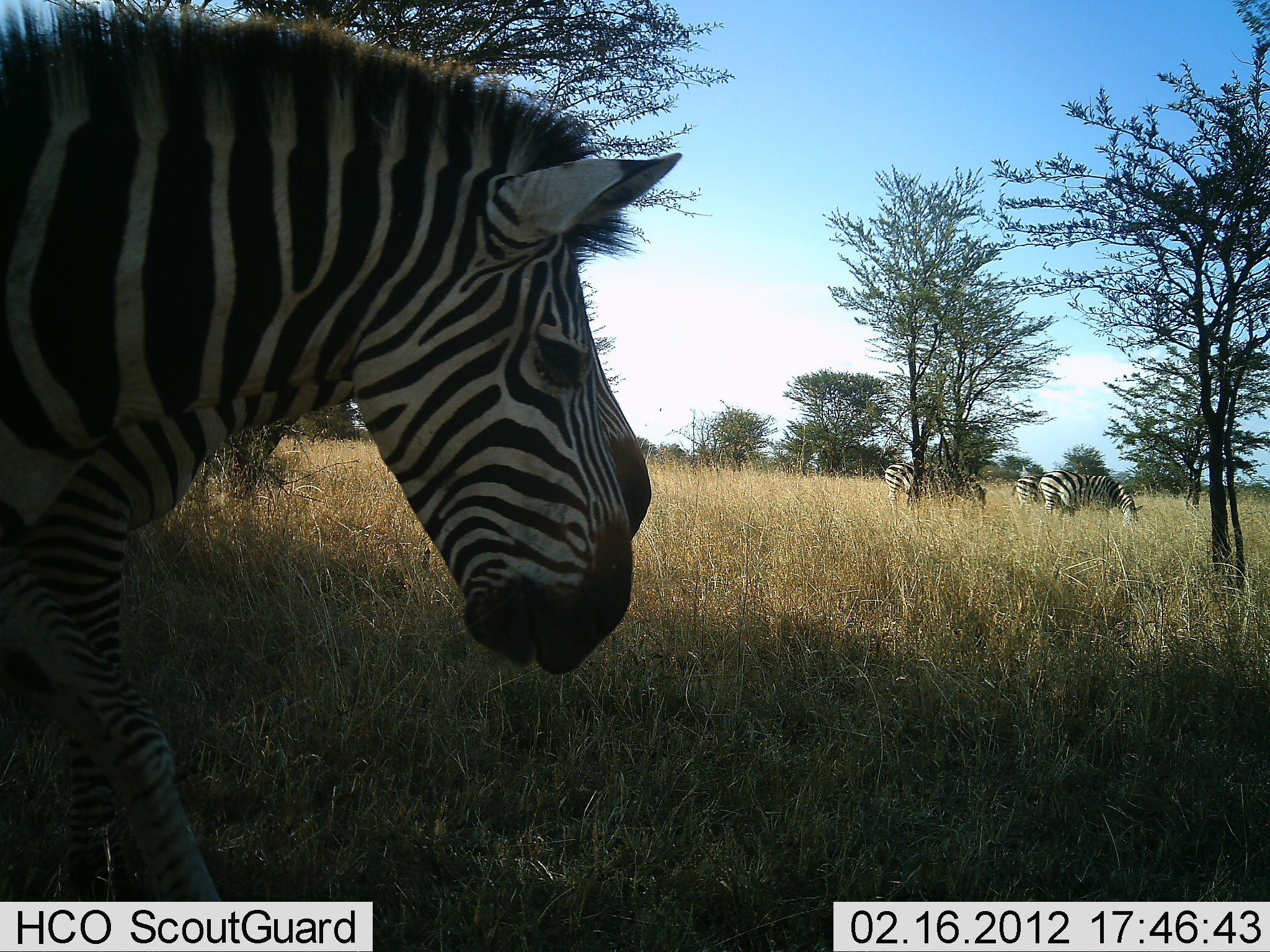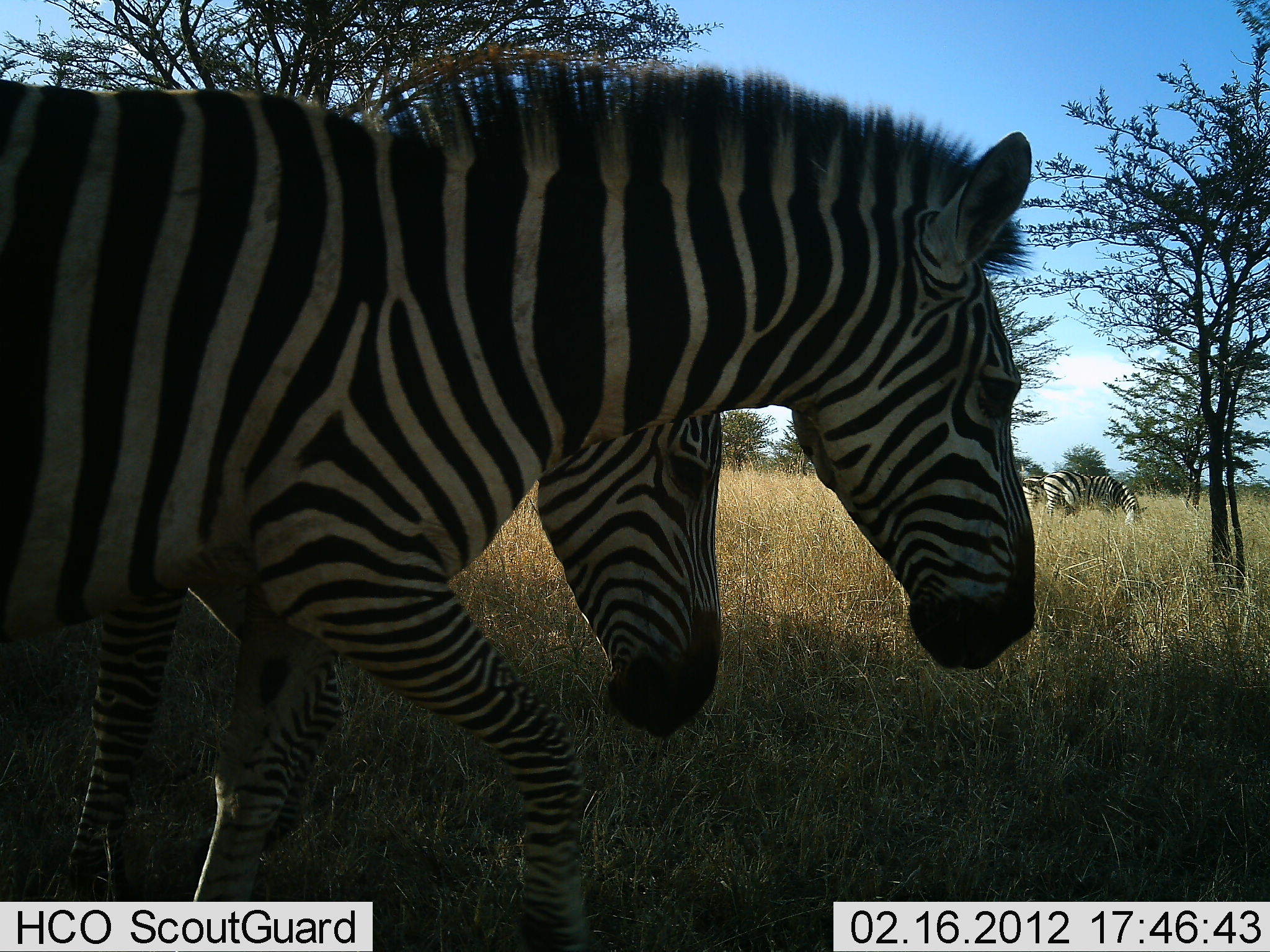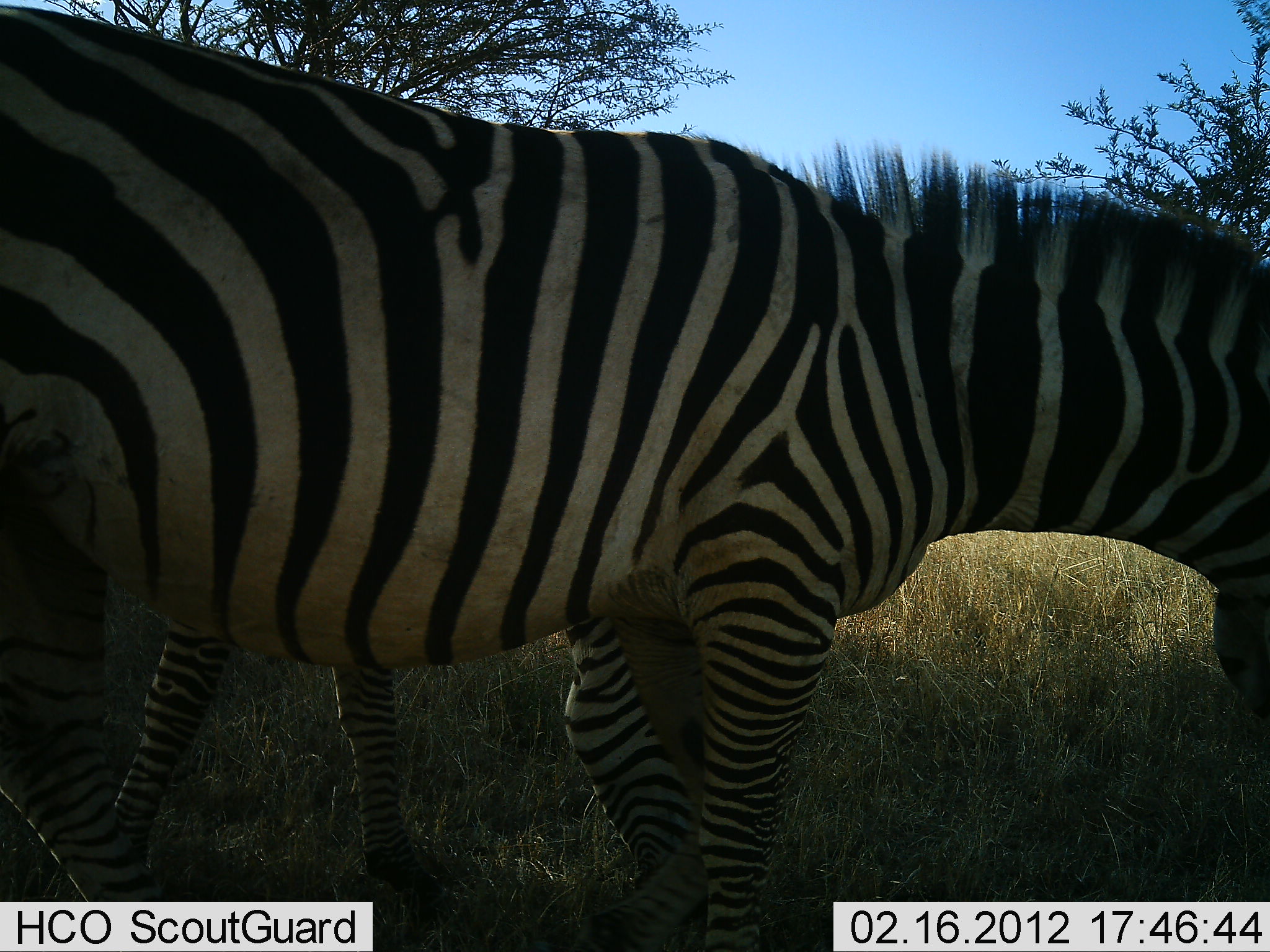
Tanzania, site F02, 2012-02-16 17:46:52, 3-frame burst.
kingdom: Animalia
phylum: Chordata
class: Mammalia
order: Perissodactyla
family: Equidae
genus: Equus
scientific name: Equus quagga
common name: plains zebra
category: zebra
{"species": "zebra (plains zebra) (Equus quagga)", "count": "5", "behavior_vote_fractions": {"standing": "42%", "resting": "0%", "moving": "83%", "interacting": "0%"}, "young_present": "0%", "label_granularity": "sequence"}